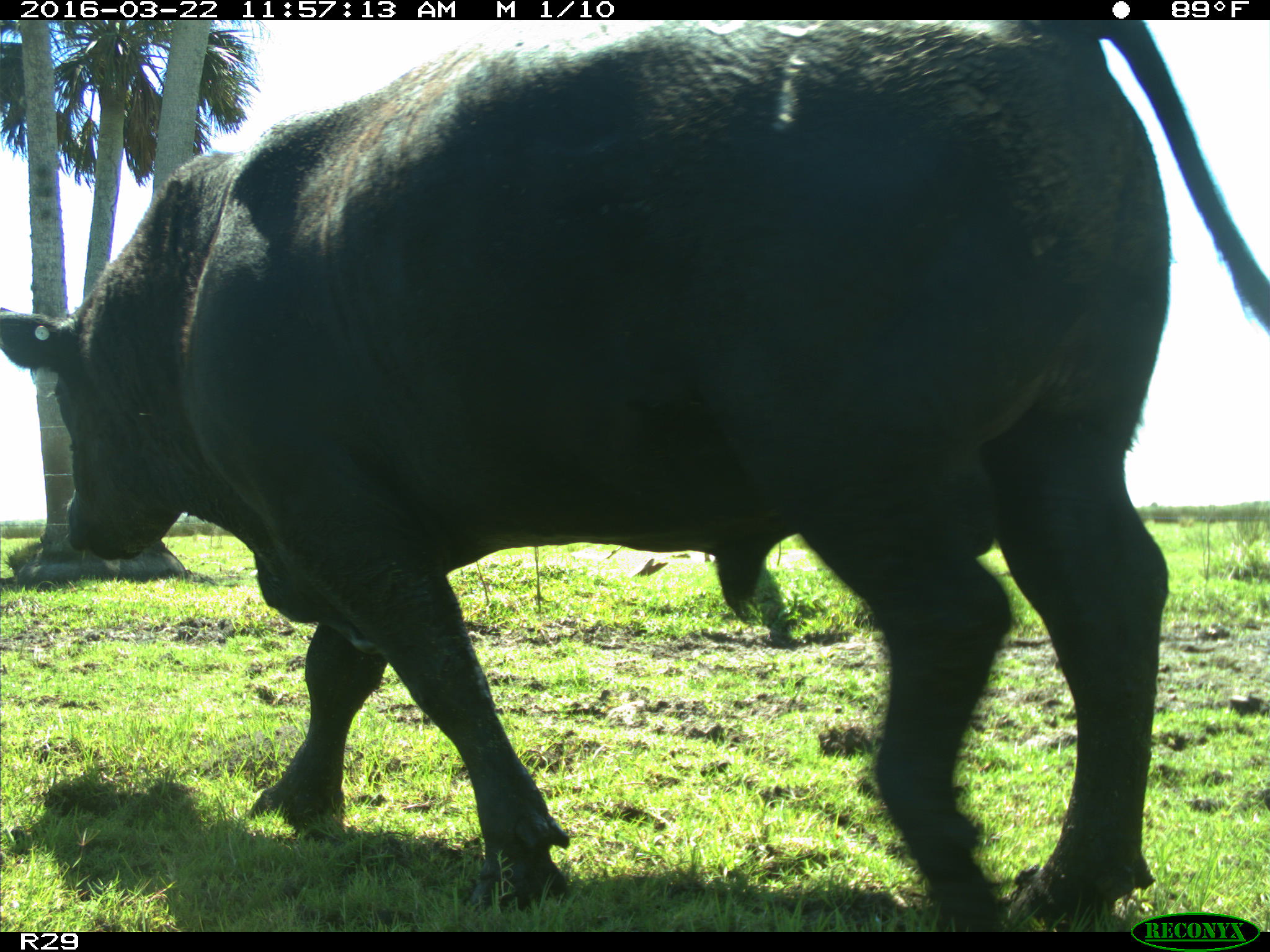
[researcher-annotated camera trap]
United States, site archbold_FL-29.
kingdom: Animalia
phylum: Chordata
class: Mammalia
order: Artiodactyla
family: Bovidae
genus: Bos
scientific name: Bos taurus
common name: domestic cow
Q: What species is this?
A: Bos taurus (domestic cow).